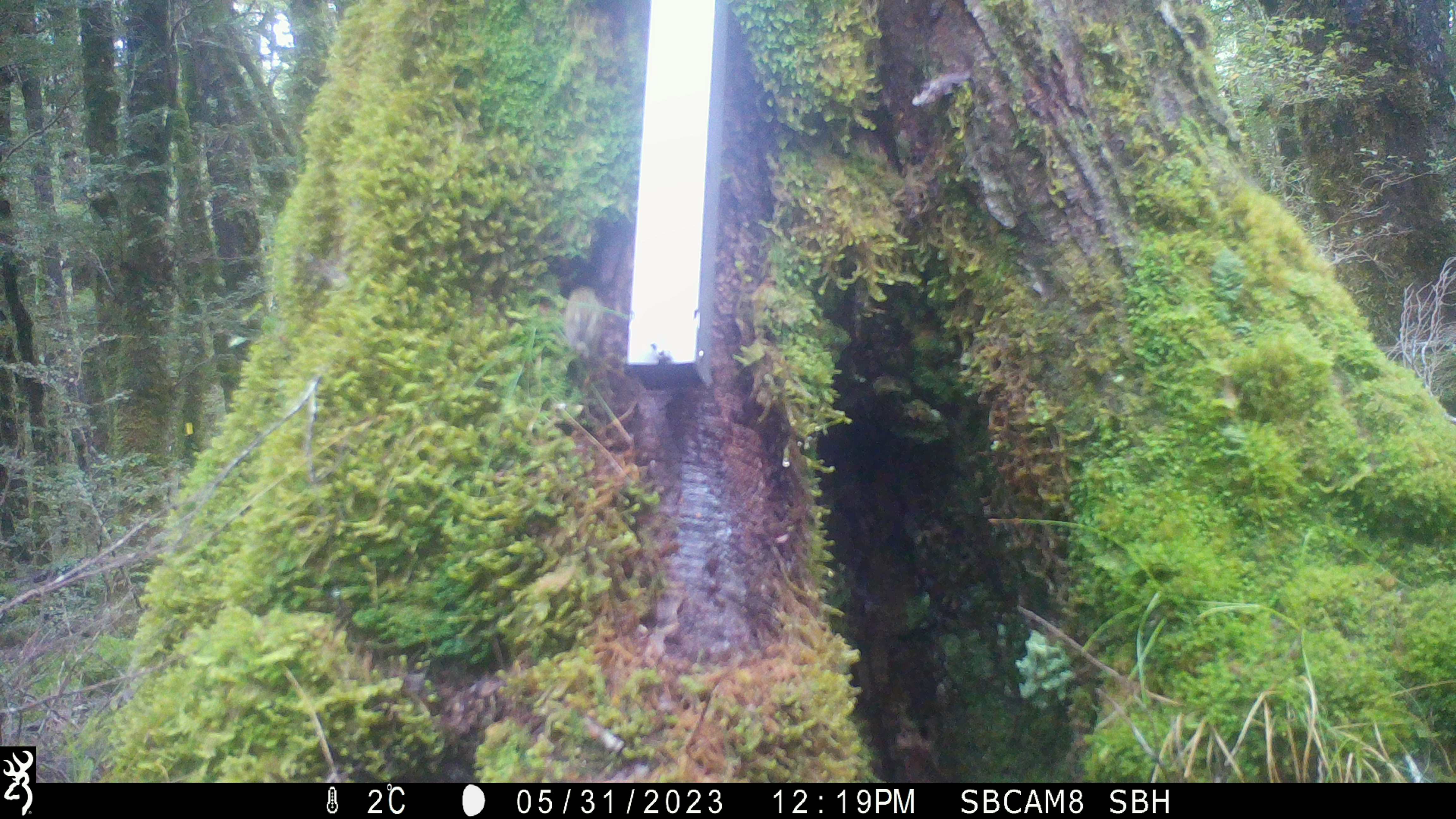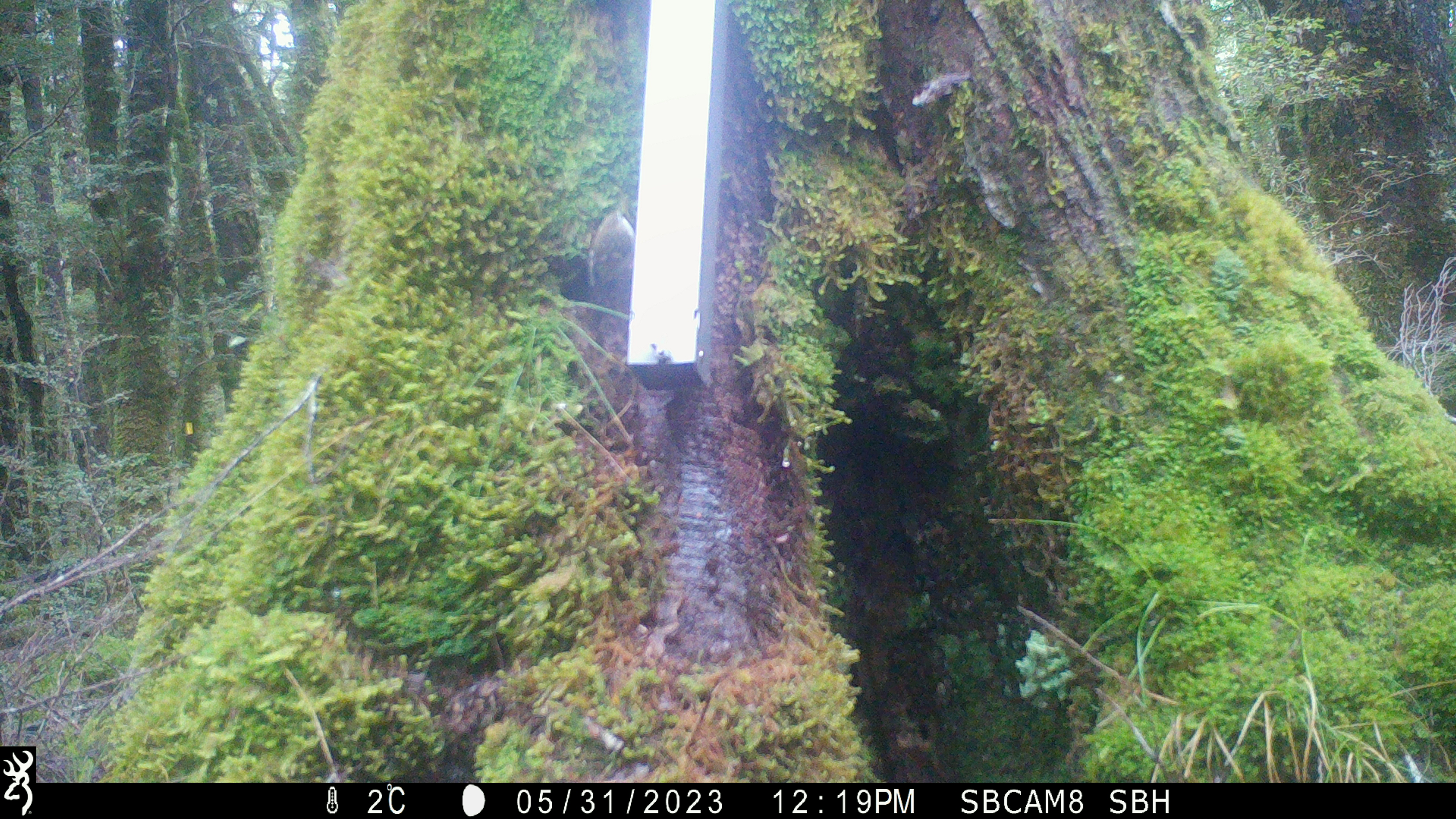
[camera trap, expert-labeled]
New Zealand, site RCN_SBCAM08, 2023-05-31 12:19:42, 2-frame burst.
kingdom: Animalia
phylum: Chordata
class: Aves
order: Passeriformes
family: Acanthisittidae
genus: Acanthisitta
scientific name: Acanthisitta chloris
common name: rifleman